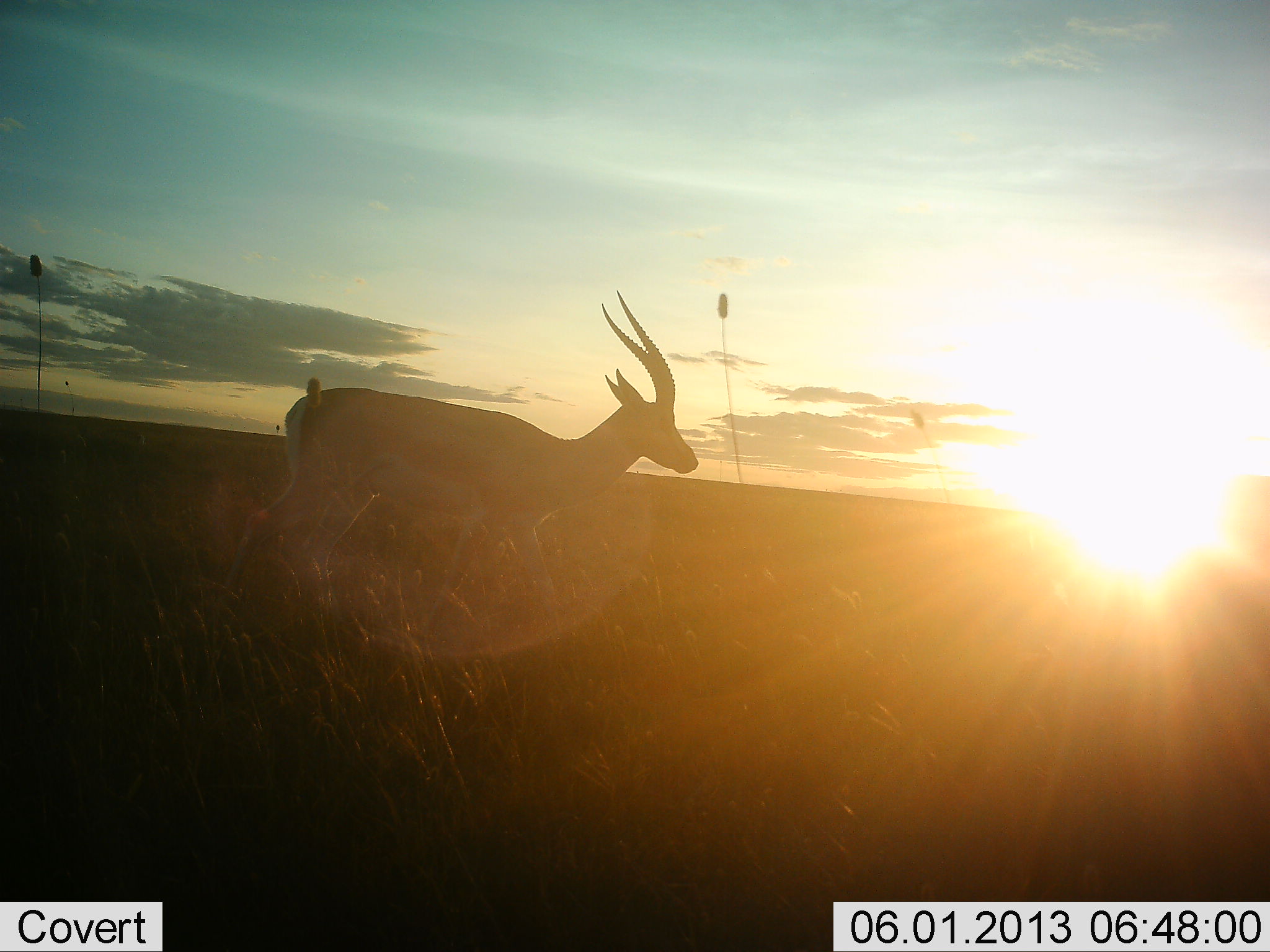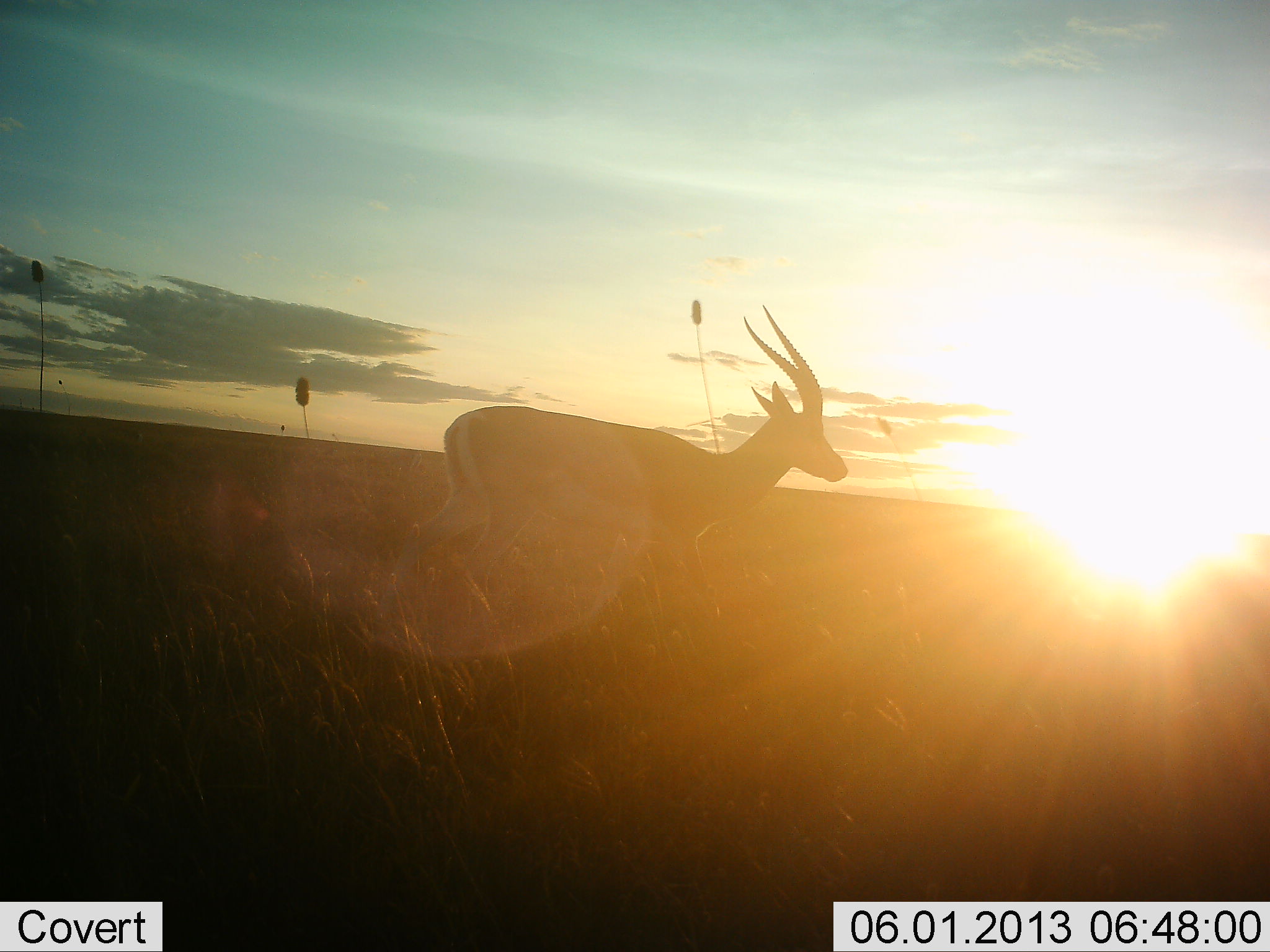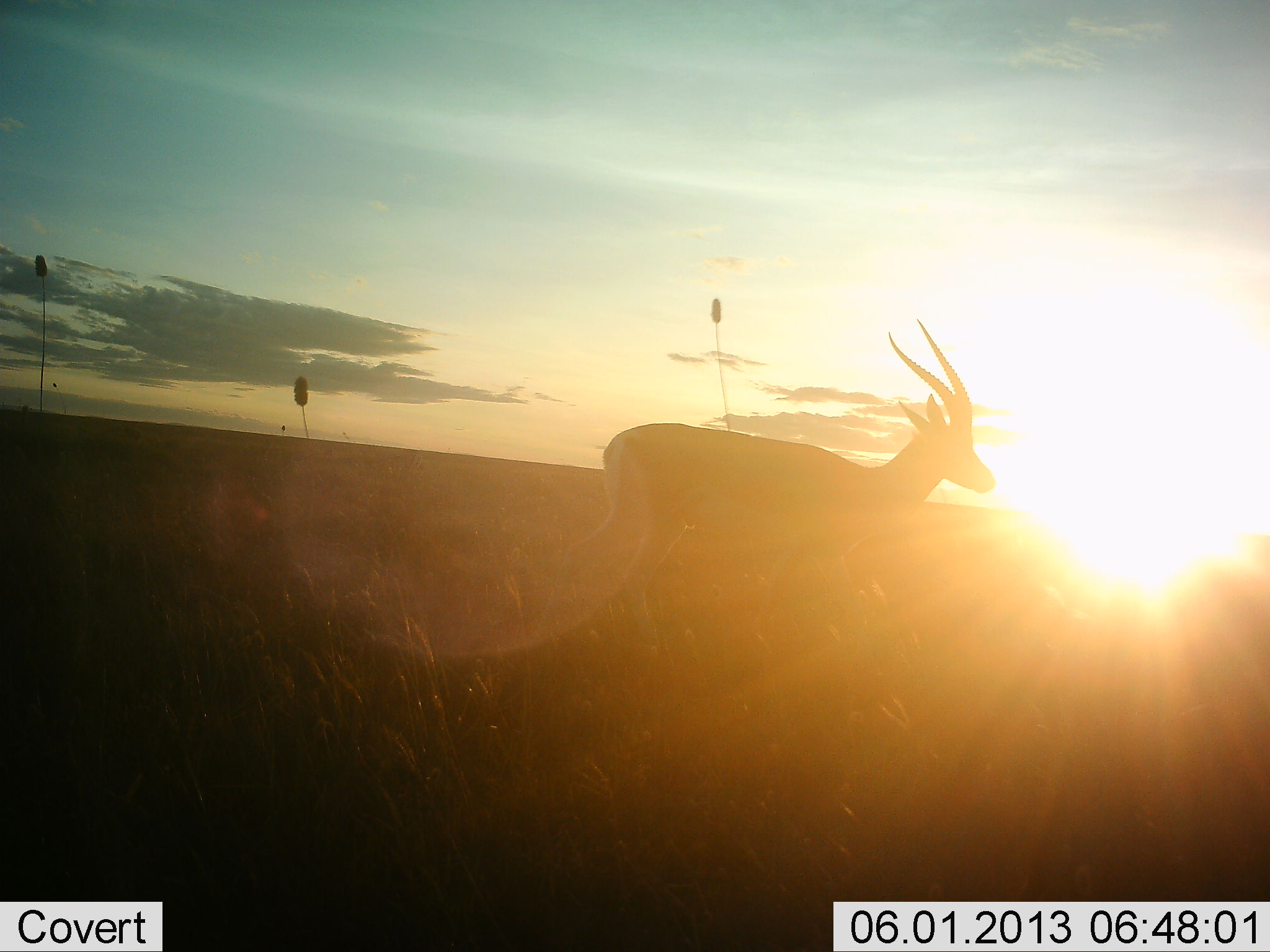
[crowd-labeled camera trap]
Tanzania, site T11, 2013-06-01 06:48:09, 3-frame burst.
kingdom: Animalia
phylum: Chordata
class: Mammalia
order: Artiodactyla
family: Bovidae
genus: Eudorcas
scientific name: Eudorcas thomsonii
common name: thomson's gazelle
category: gazellethomsons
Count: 1.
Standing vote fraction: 20%.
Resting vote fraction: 0%.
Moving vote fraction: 90%.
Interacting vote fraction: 0%.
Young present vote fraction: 0%.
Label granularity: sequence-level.